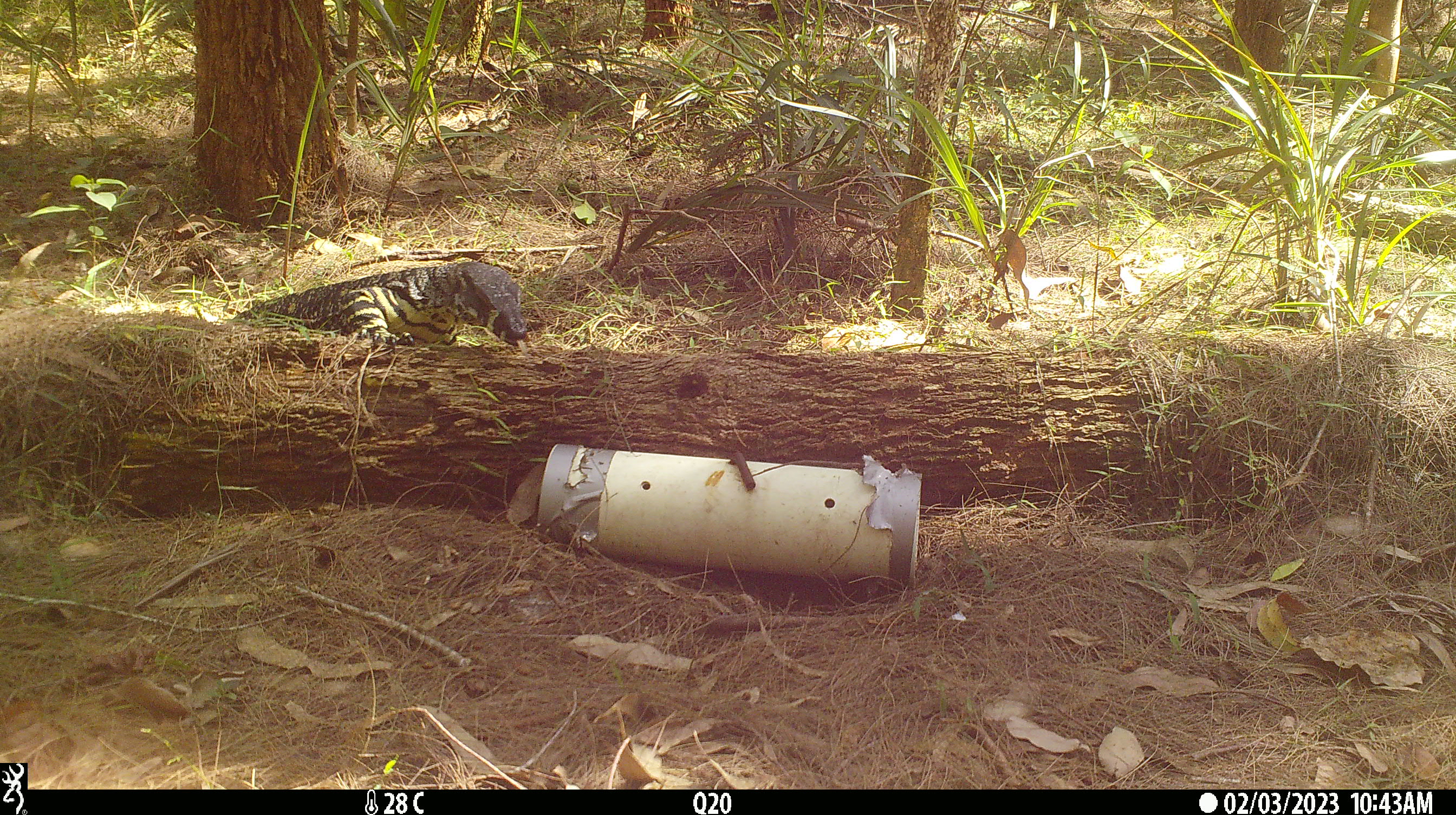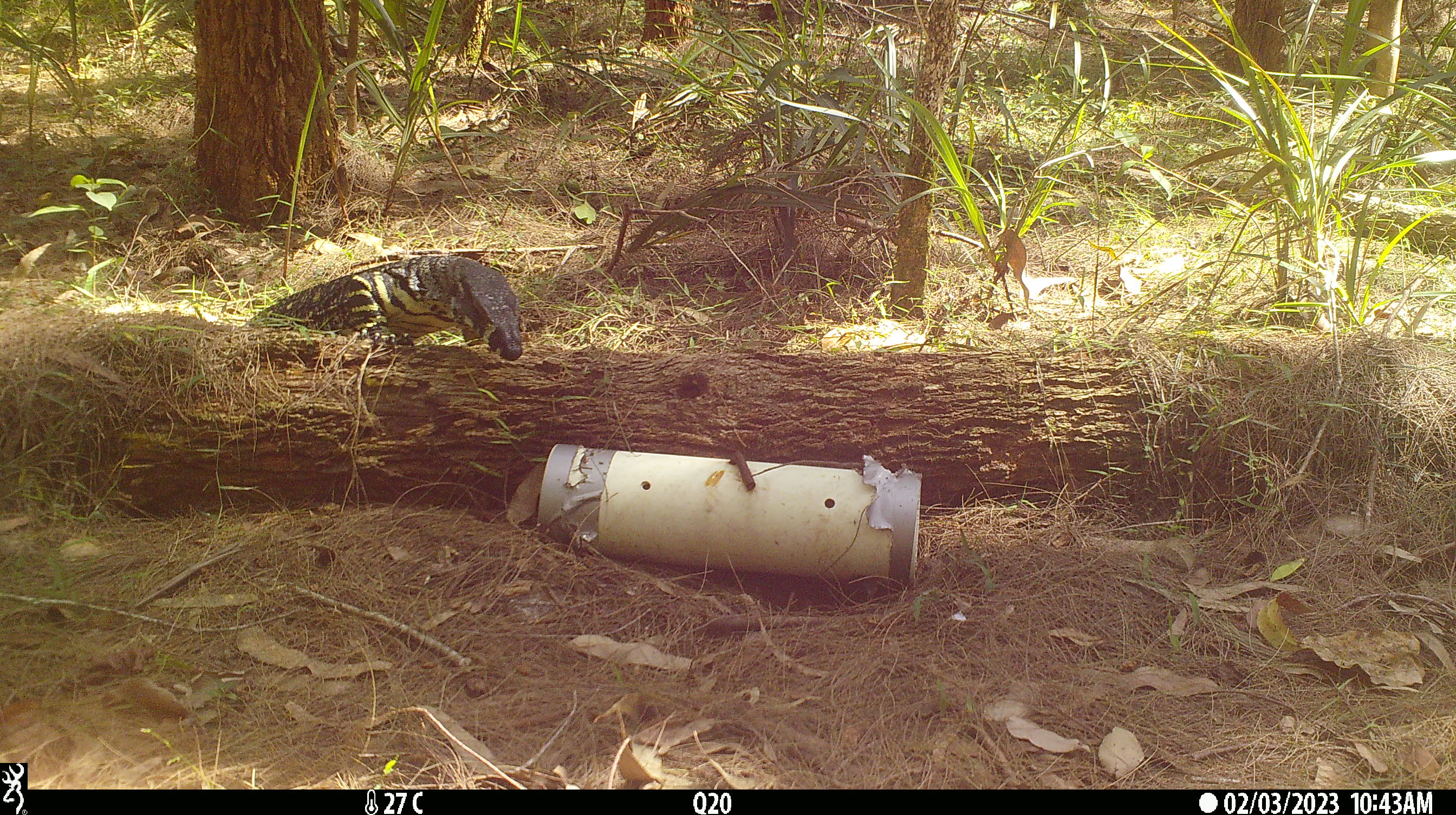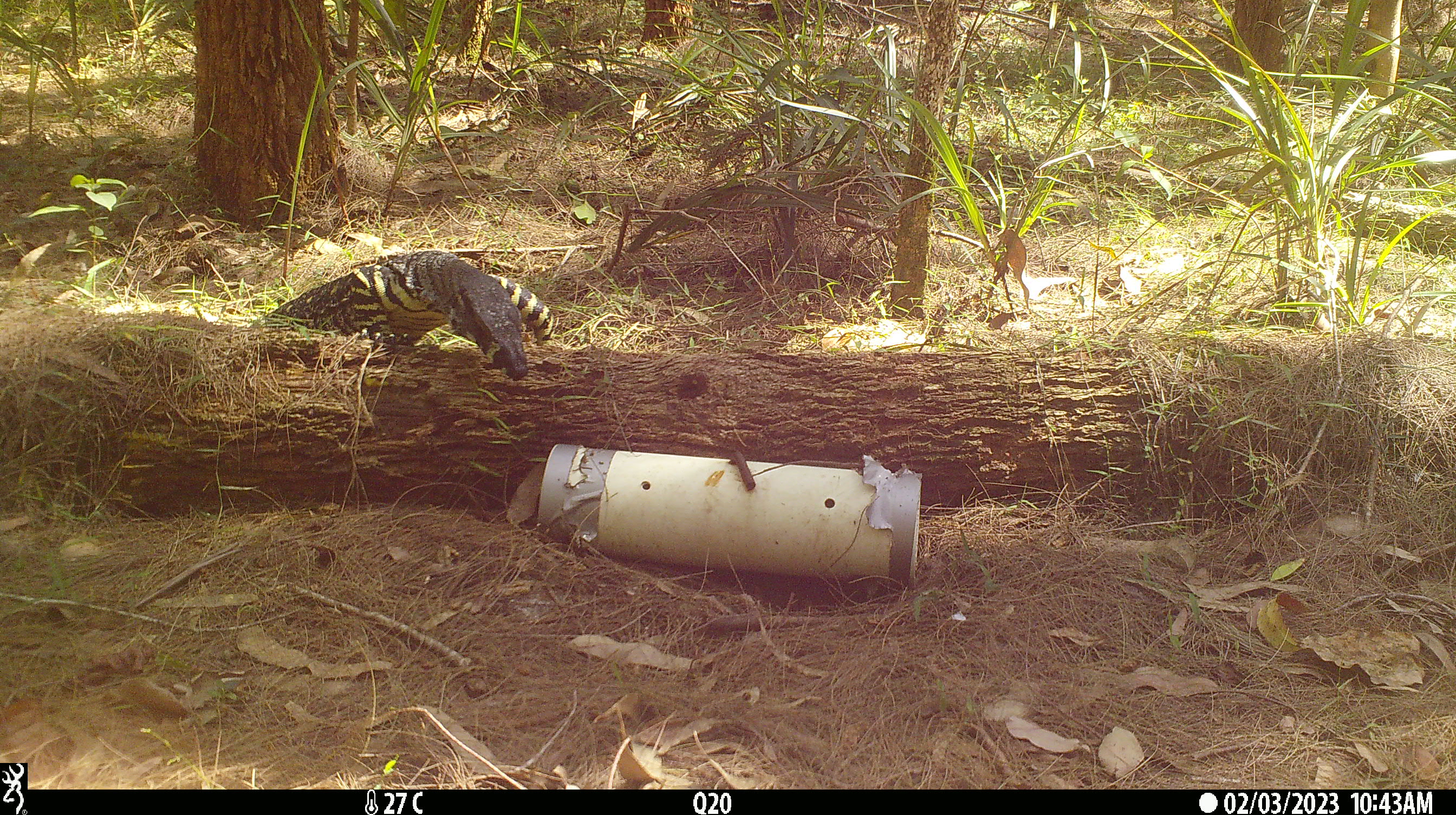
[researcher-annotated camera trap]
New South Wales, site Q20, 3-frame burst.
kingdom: Animalia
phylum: Chordata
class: Reptilia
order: Squamata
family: Varanidae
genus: Varanus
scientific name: Varanus varius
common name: lace monitor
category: goanna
Goanna (lace monitor) (Varanus varius).